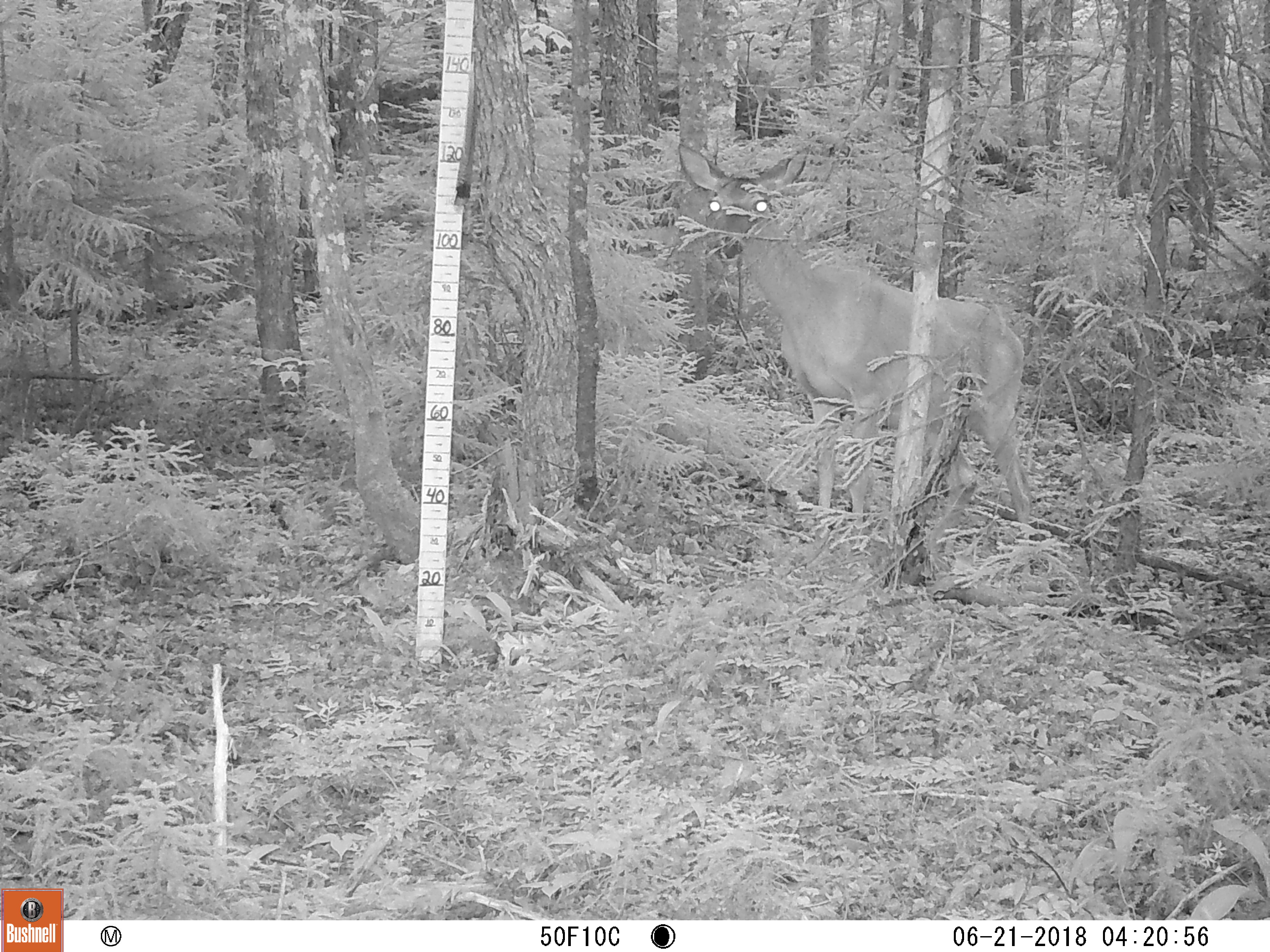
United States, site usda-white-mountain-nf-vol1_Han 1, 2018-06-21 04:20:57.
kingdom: Animalia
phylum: Chordata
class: Mammalia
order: Artiodactyla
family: Cervidae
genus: Odocoileus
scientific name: Odocoileus virginianus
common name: white-tailed deer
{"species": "white-tailed deer (Odocoileus virginianus)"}